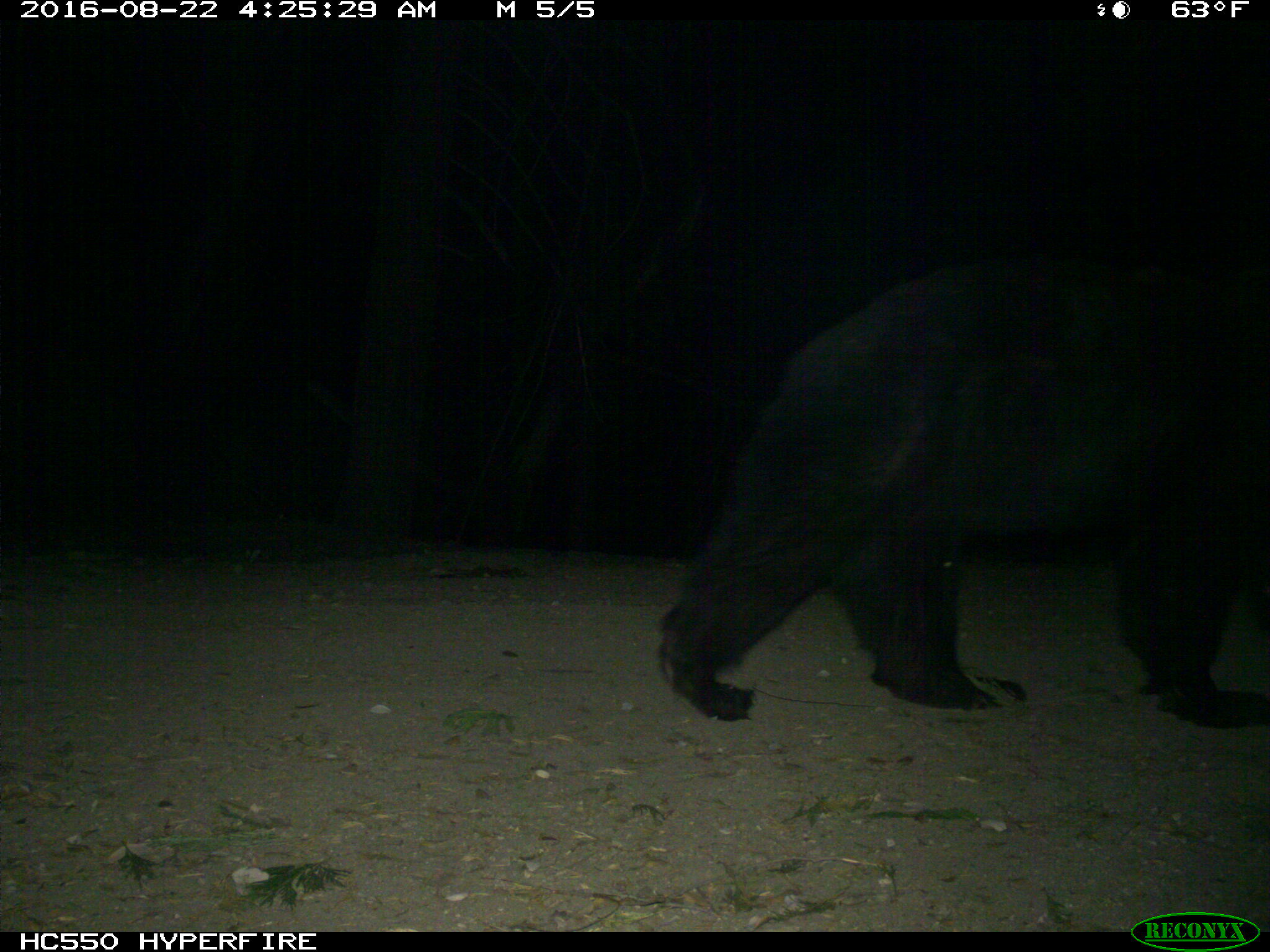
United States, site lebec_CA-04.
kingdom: Animalia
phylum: Chordata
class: Mammalia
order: Carnivora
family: Ursidae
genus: Ursus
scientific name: Ursus americanus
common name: american black bear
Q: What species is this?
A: Ursus americanus (american black bear).